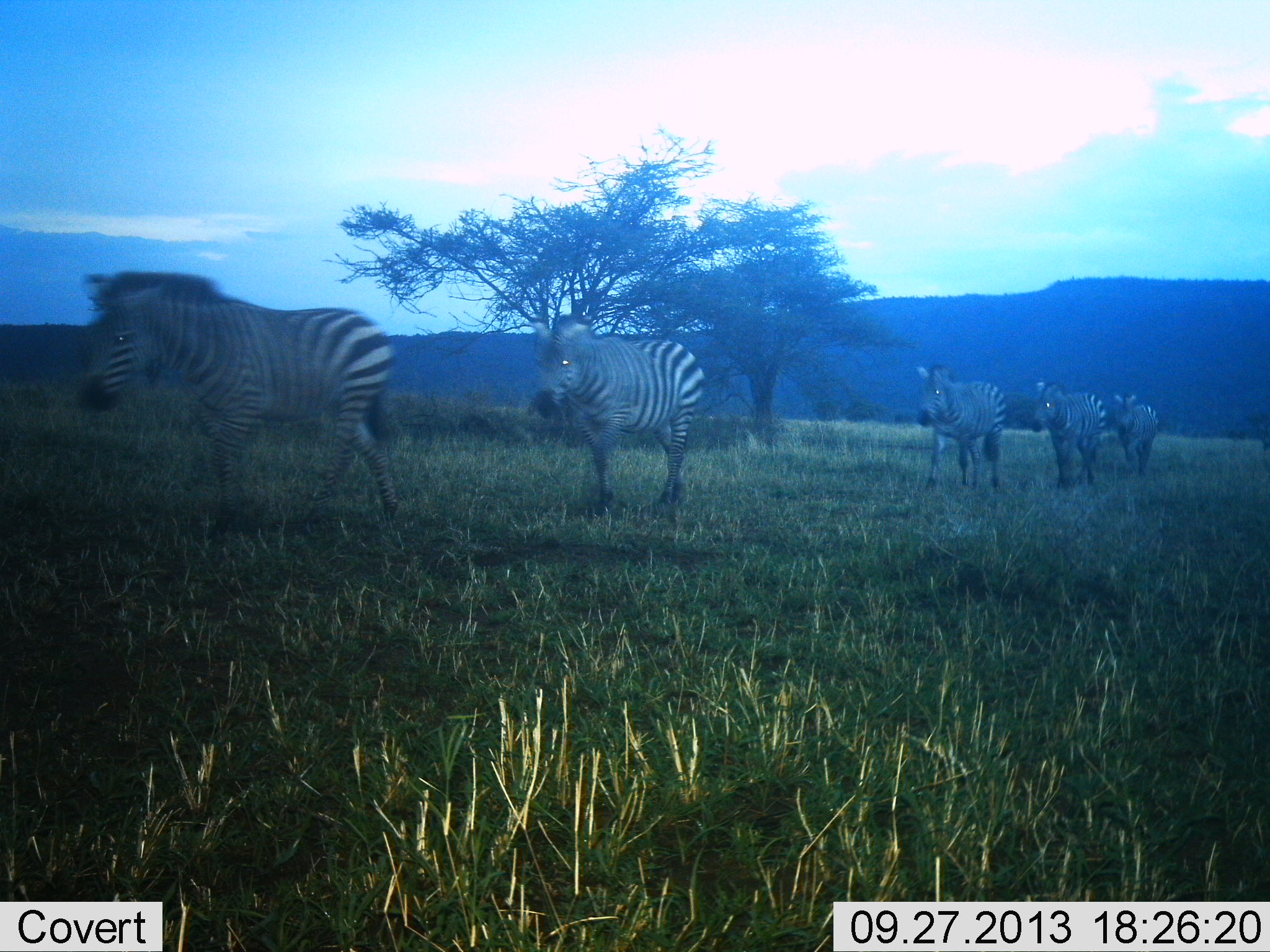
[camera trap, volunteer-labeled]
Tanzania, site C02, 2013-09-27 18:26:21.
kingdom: Animalia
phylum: Chordata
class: Mammalia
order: Perissodactyla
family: Equidae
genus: Equus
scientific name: Equus quagga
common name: plains zebra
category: zebra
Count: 5.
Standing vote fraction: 8%.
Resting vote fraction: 0%.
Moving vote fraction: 92%.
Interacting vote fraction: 0%.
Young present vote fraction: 0%.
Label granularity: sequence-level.